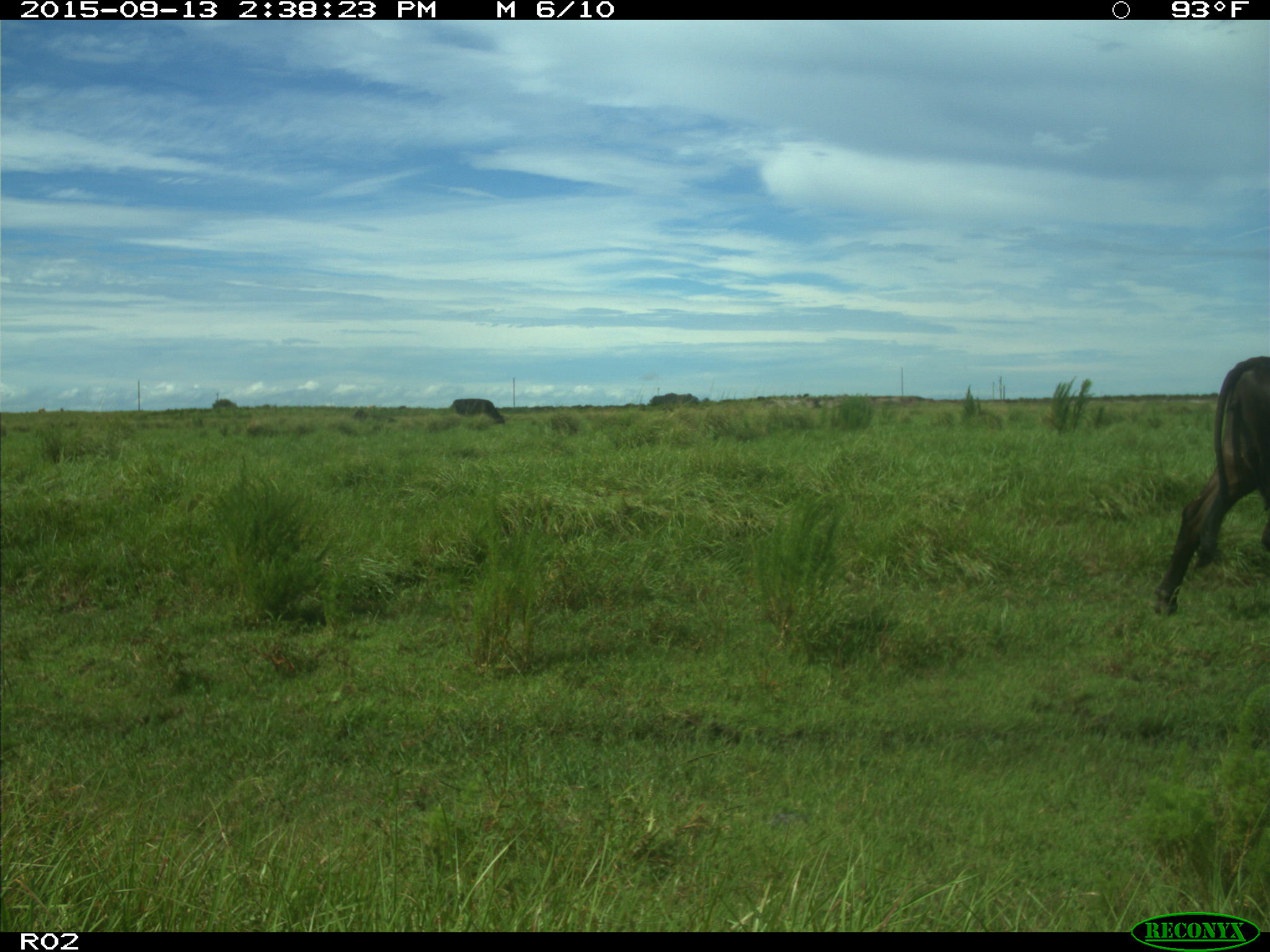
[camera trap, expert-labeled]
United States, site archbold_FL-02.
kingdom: Animalia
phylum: Chordata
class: Mammalia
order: Artiodactyla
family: Bovidae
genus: Bos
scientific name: Bos taurus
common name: domestic cow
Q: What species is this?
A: Bos taurus (domestic cow).